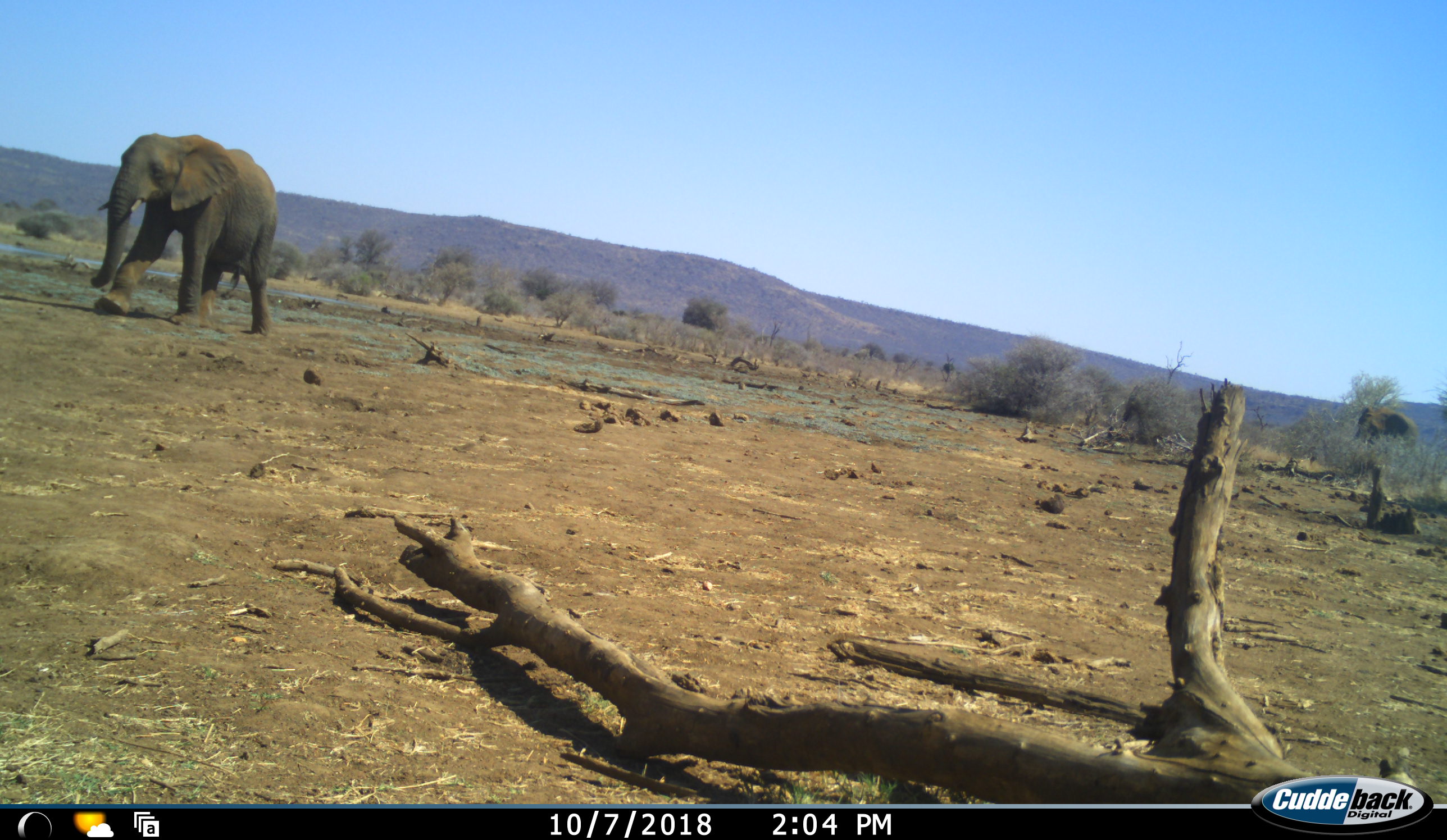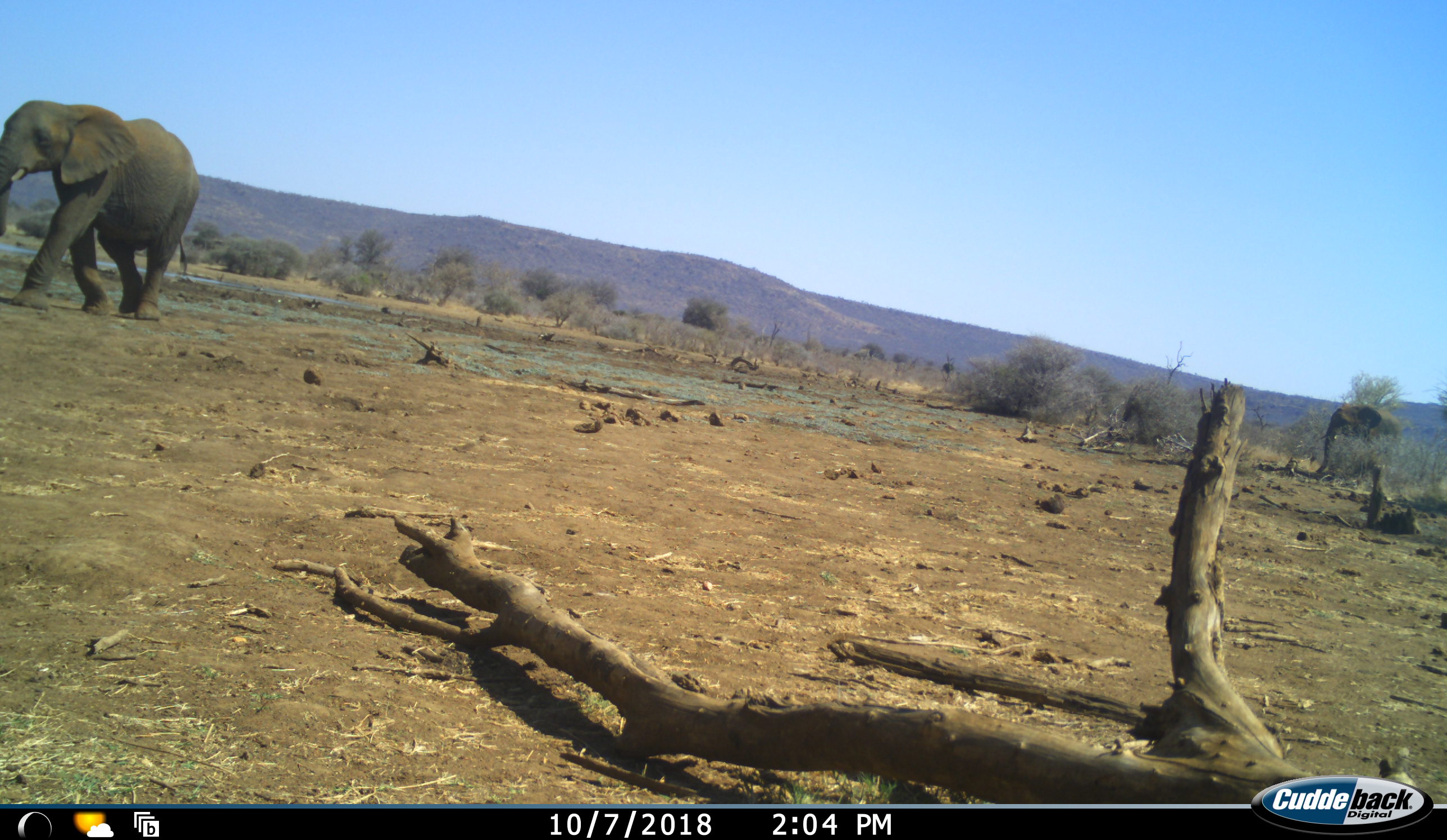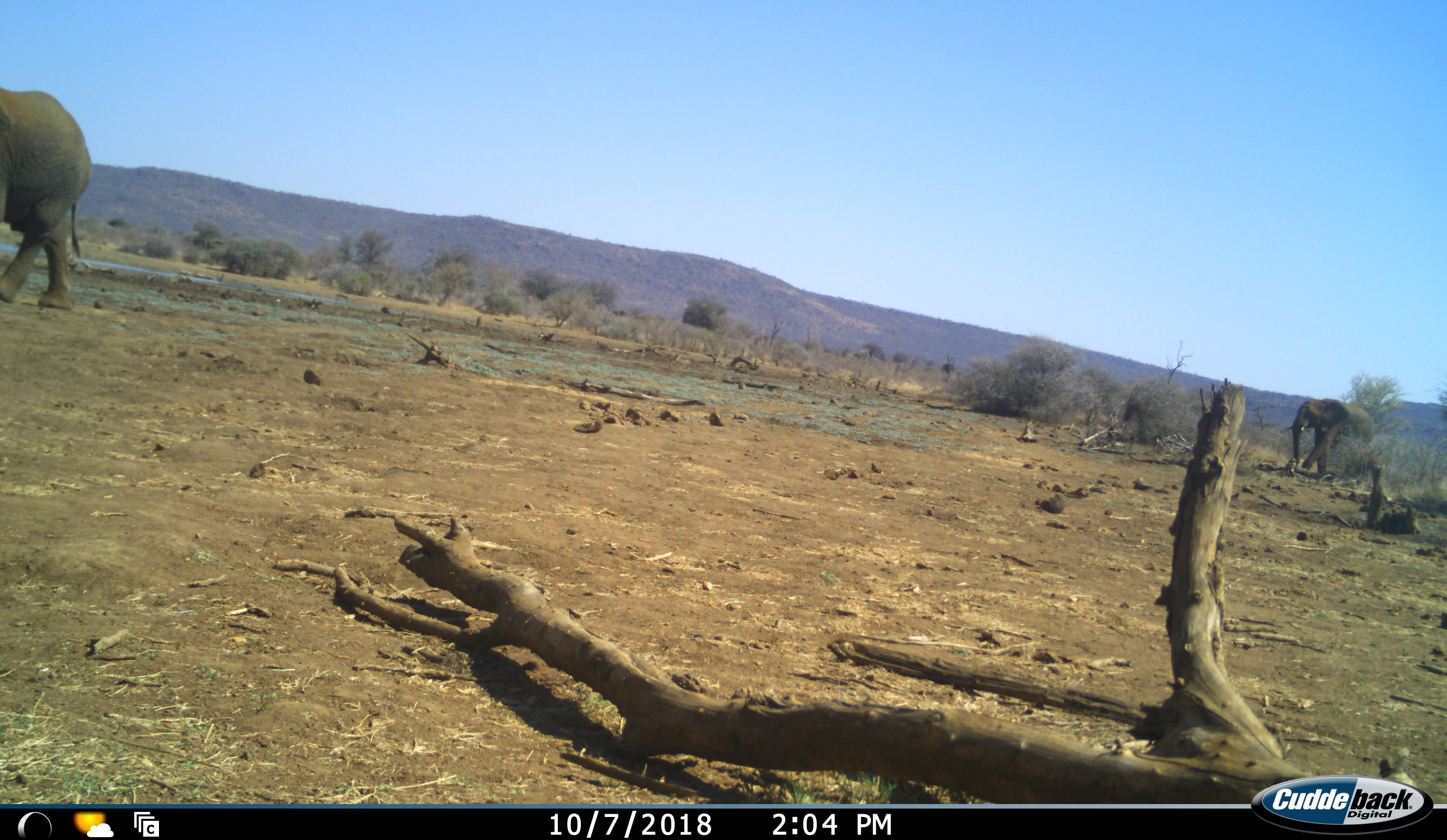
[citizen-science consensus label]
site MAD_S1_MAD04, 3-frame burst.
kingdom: Animalia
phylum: Chordata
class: Mammalia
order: Proboscidea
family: Elephantidae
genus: Loxodonta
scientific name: Loxodonta africana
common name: african bush elephant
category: elephant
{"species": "elephant (african bush elephant) (Loxodonta africana)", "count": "2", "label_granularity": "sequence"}